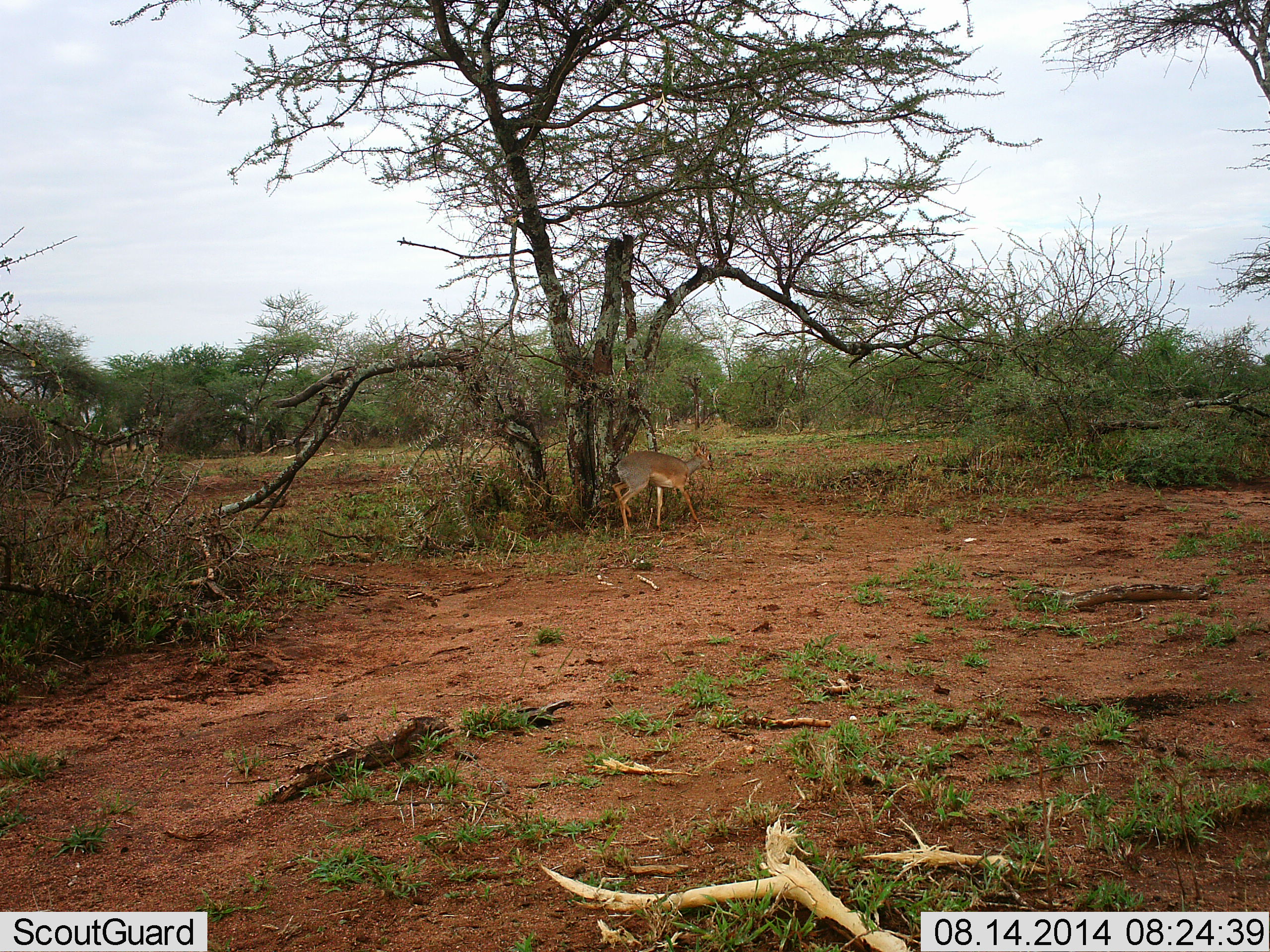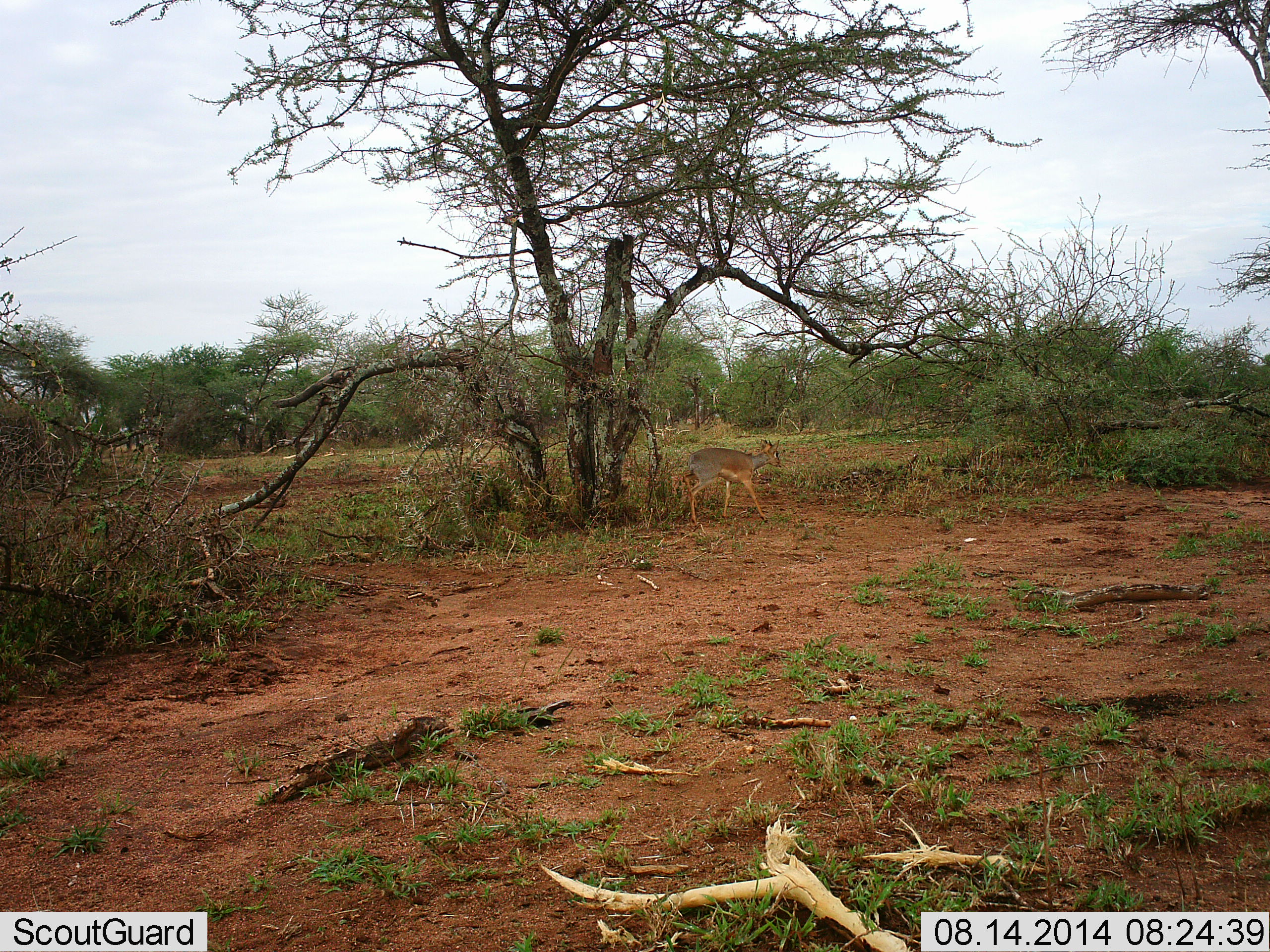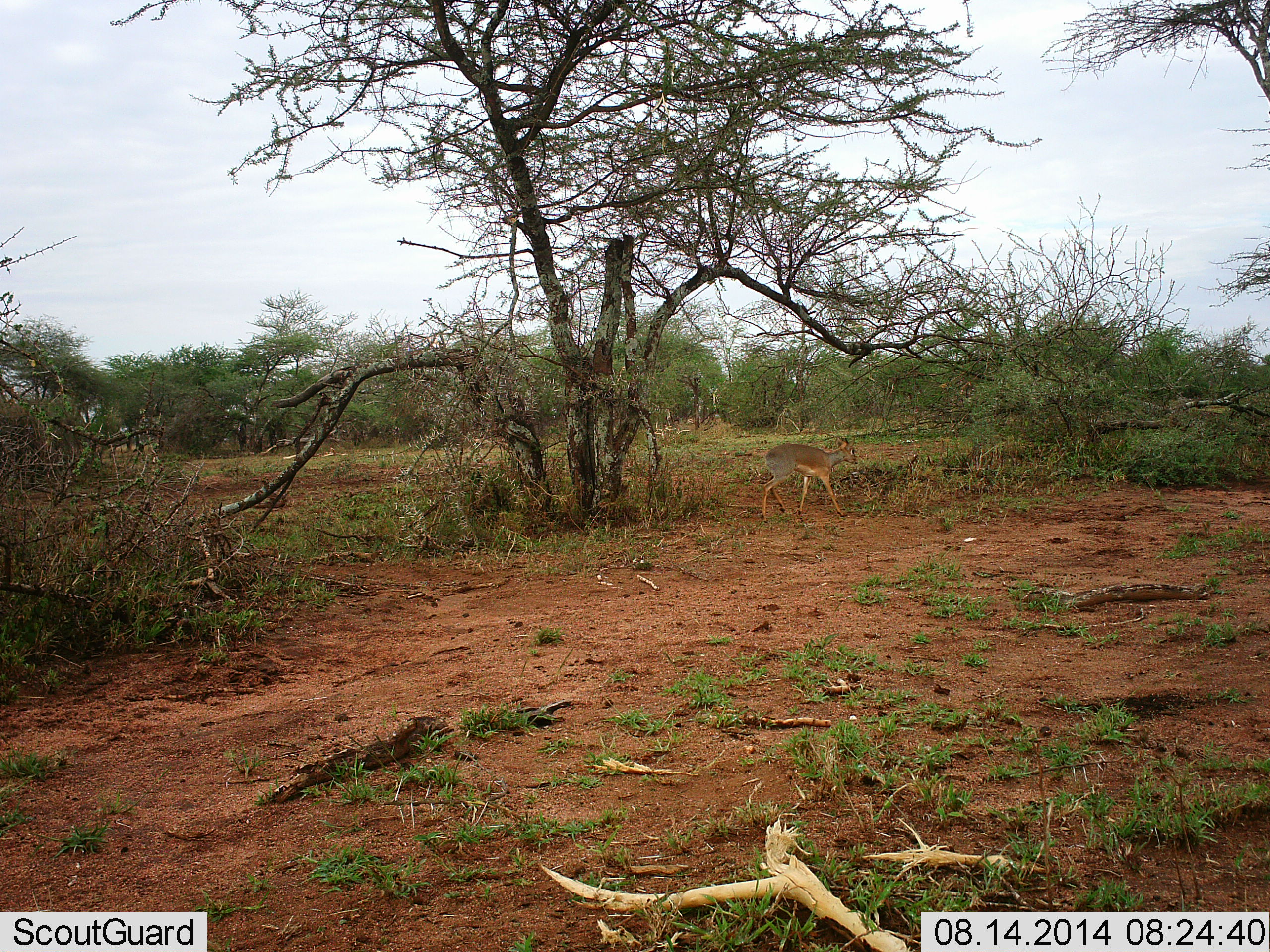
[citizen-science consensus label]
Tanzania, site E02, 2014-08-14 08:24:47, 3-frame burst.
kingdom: Animalia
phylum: Chordata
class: Mammalia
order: Artiodactyla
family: Bovidae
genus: Madoqua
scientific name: Madoqua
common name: dikdik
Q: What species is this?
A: Dikdik (Madoqua).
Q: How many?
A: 1.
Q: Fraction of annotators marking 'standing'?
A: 10%.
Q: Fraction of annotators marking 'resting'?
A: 0%.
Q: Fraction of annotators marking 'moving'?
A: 100%.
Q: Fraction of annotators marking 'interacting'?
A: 0%.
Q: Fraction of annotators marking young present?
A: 0%.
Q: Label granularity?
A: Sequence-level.